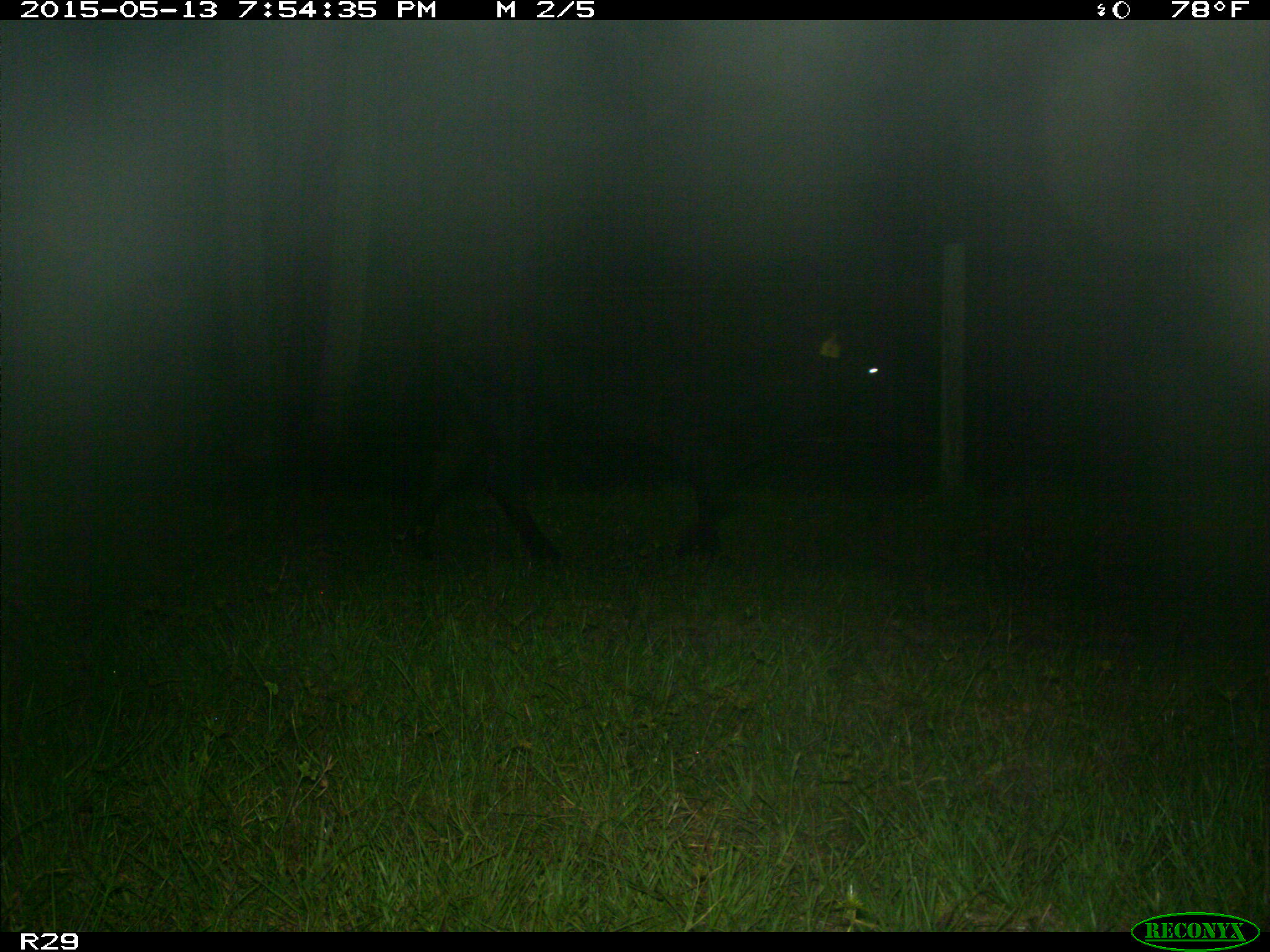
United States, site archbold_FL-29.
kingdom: Animalia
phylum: Chordata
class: Mammalia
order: Artiodactyla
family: Bovidae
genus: Bos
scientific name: Bos taurus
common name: domestic cow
Bos taurus (domestic cow).